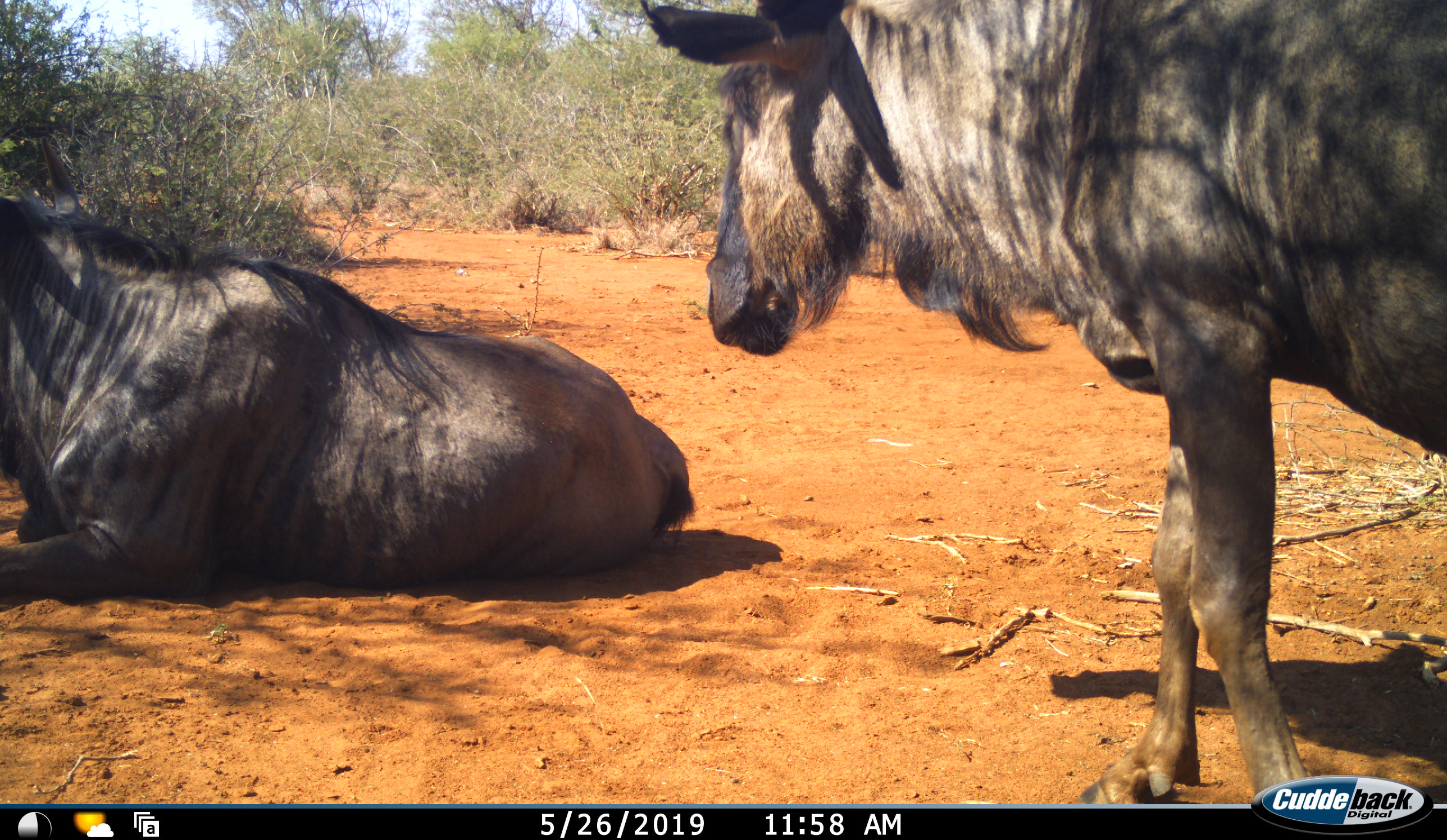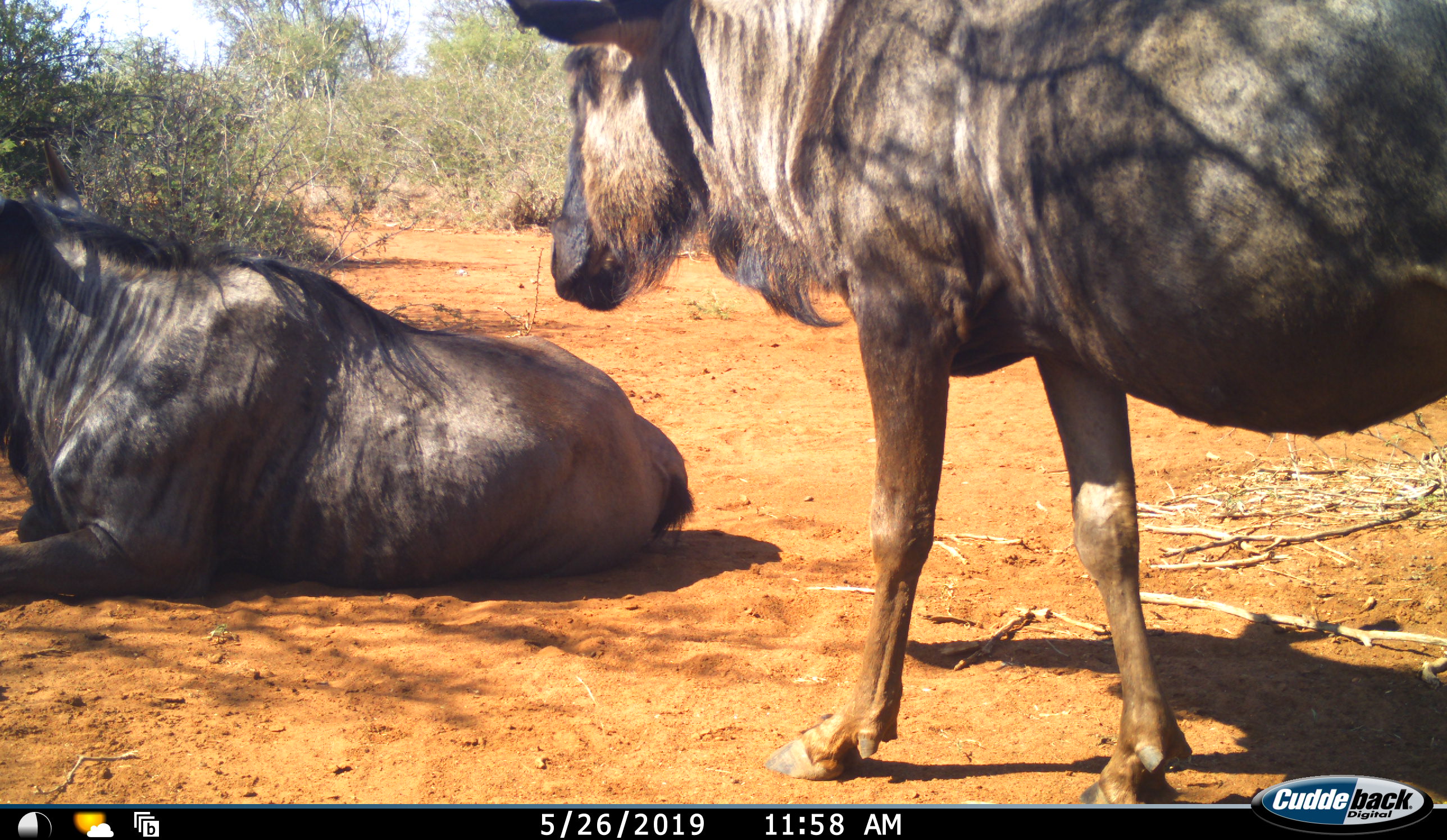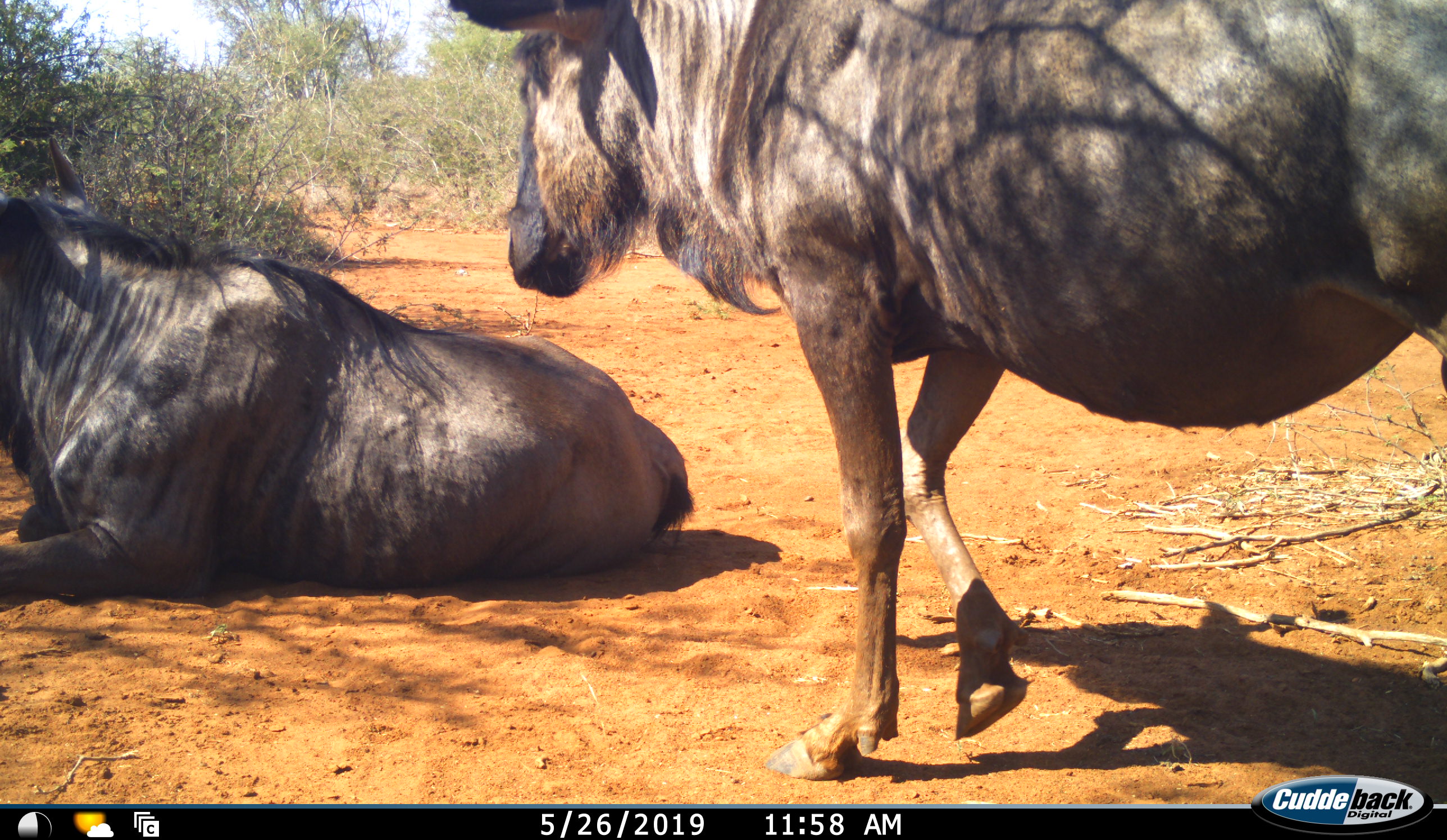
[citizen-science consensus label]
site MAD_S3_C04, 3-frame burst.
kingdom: Animalia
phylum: Chordata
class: Mammalia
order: Artiodactyla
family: Bovidae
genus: Connochaetes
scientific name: Connochaetes taurinus taurinus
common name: blue wildebeest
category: wildebeestblue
Wildebeestblue (blue wildebeest) (Connochaetes taurinus taurinus), count 2. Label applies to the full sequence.